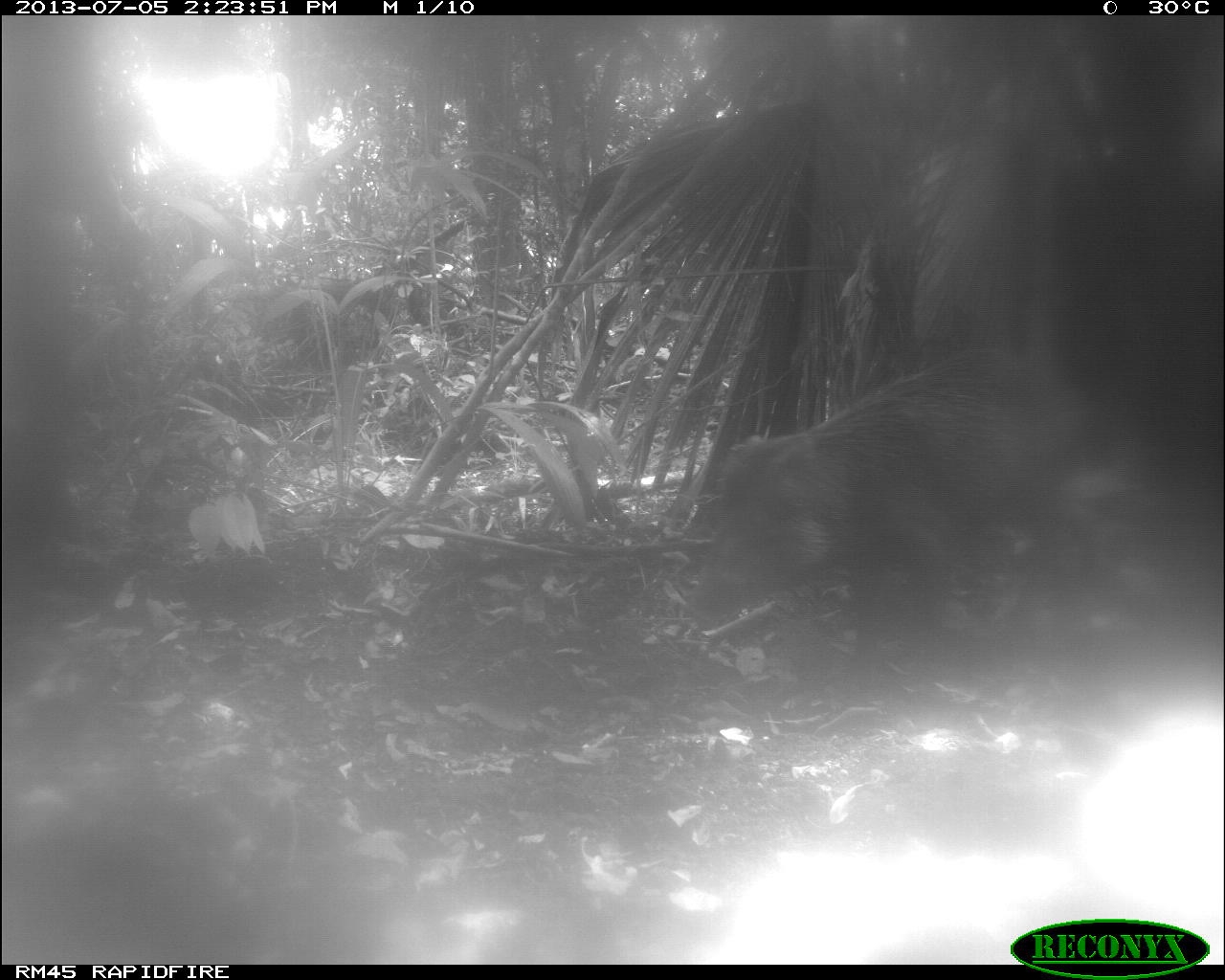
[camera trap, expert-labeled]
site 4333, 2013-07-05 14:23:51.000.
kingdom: Animalia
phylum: Chordata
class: Mammalia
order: Artiodactyla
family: Tayassuidae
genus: Tayassu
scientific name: Tayassu pecari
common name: white-lipped peccary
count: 1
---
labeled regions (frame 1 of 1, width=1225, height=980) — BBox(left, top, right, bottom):
tayassu pecari: BBox(684, 343, 1219, 682)